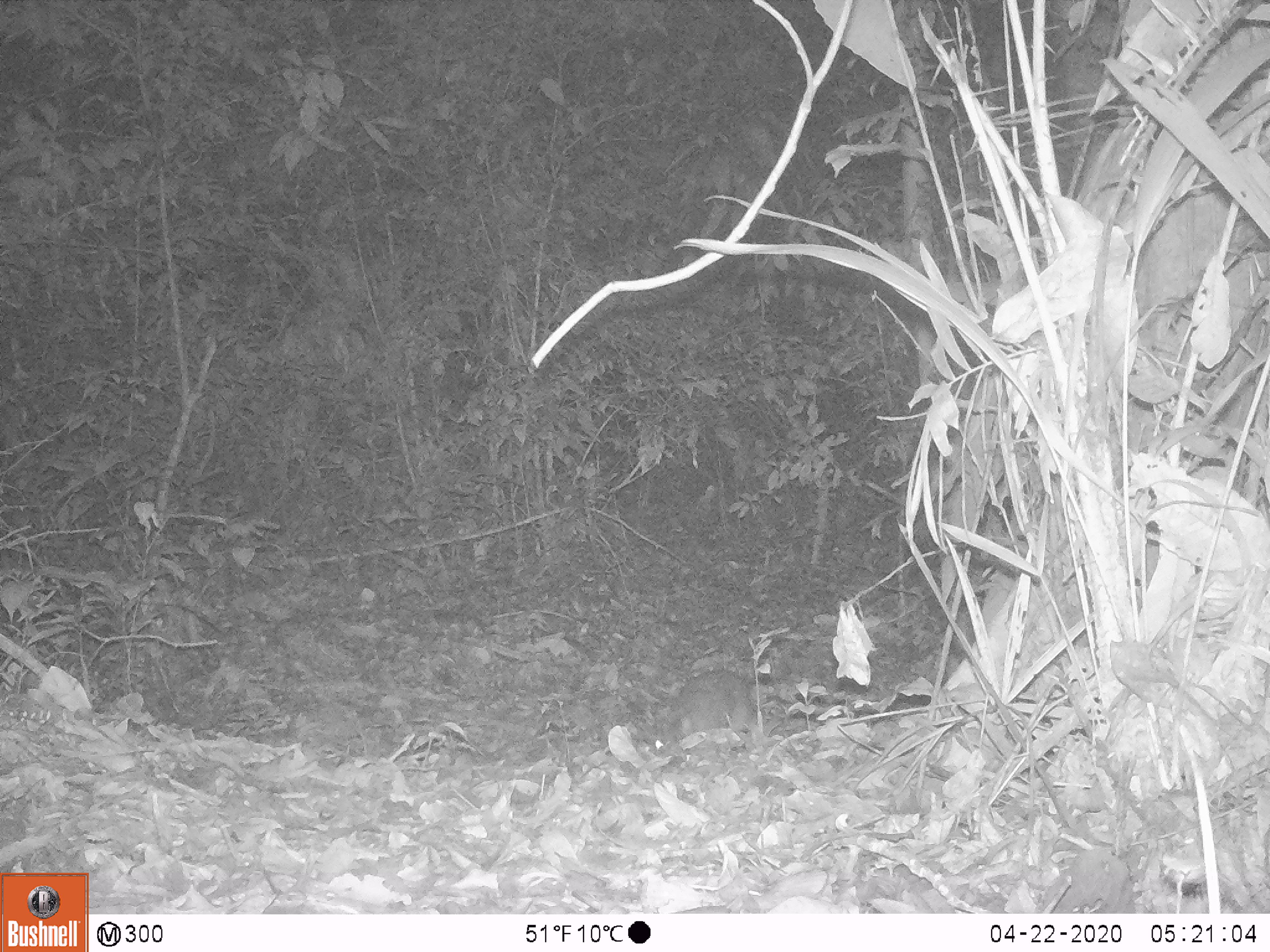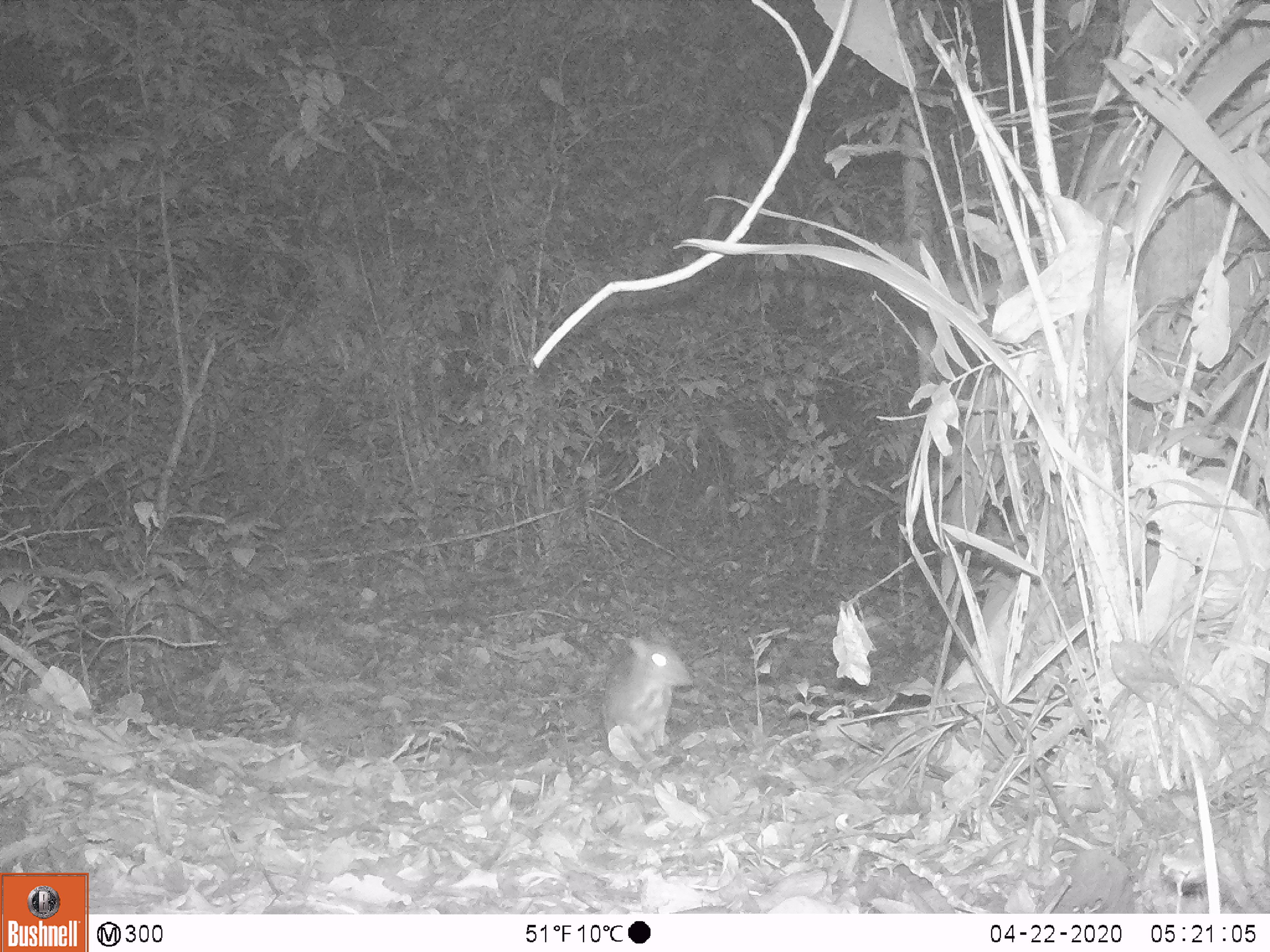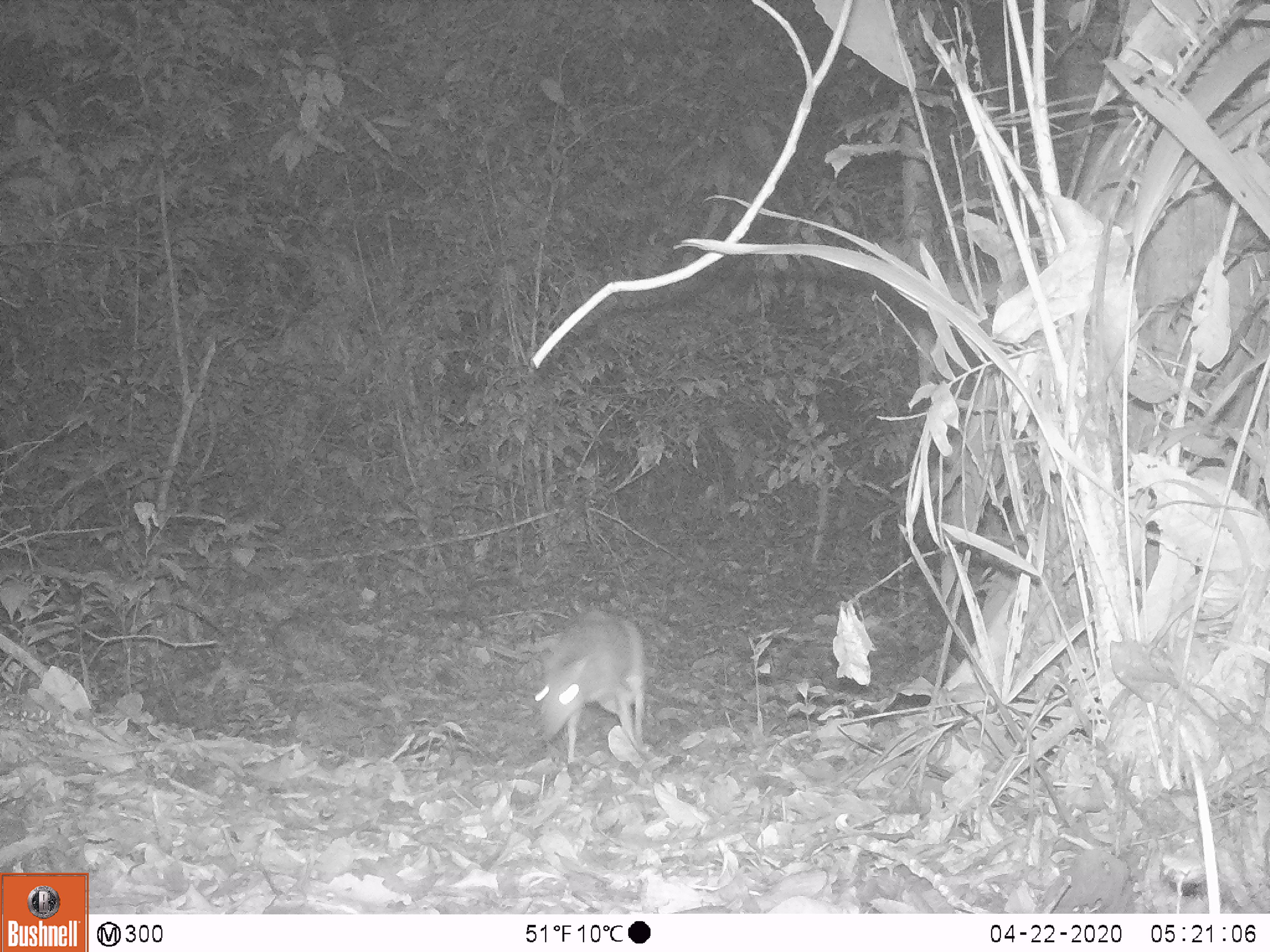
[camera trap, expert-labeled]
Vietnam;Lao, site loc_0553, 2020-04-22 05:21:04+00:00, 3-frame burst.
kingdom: Animalia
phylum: Chordata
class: Mammalia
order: Artiodactyla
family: Tragulidae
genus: Moschiola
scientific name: Moschiola meminna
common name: chevrotain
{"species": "chevrotain (Moschiola meminna)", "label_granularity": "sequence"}